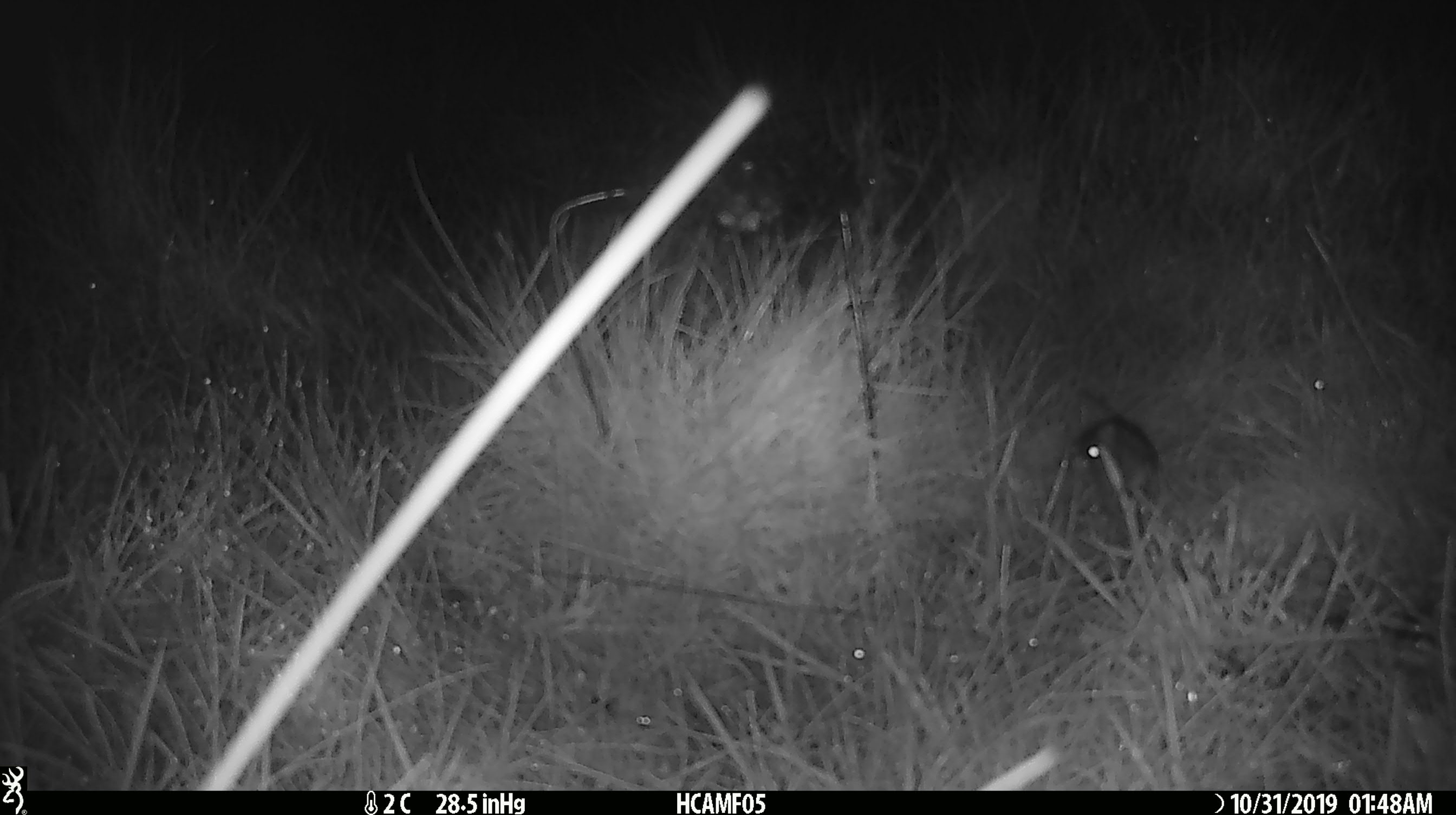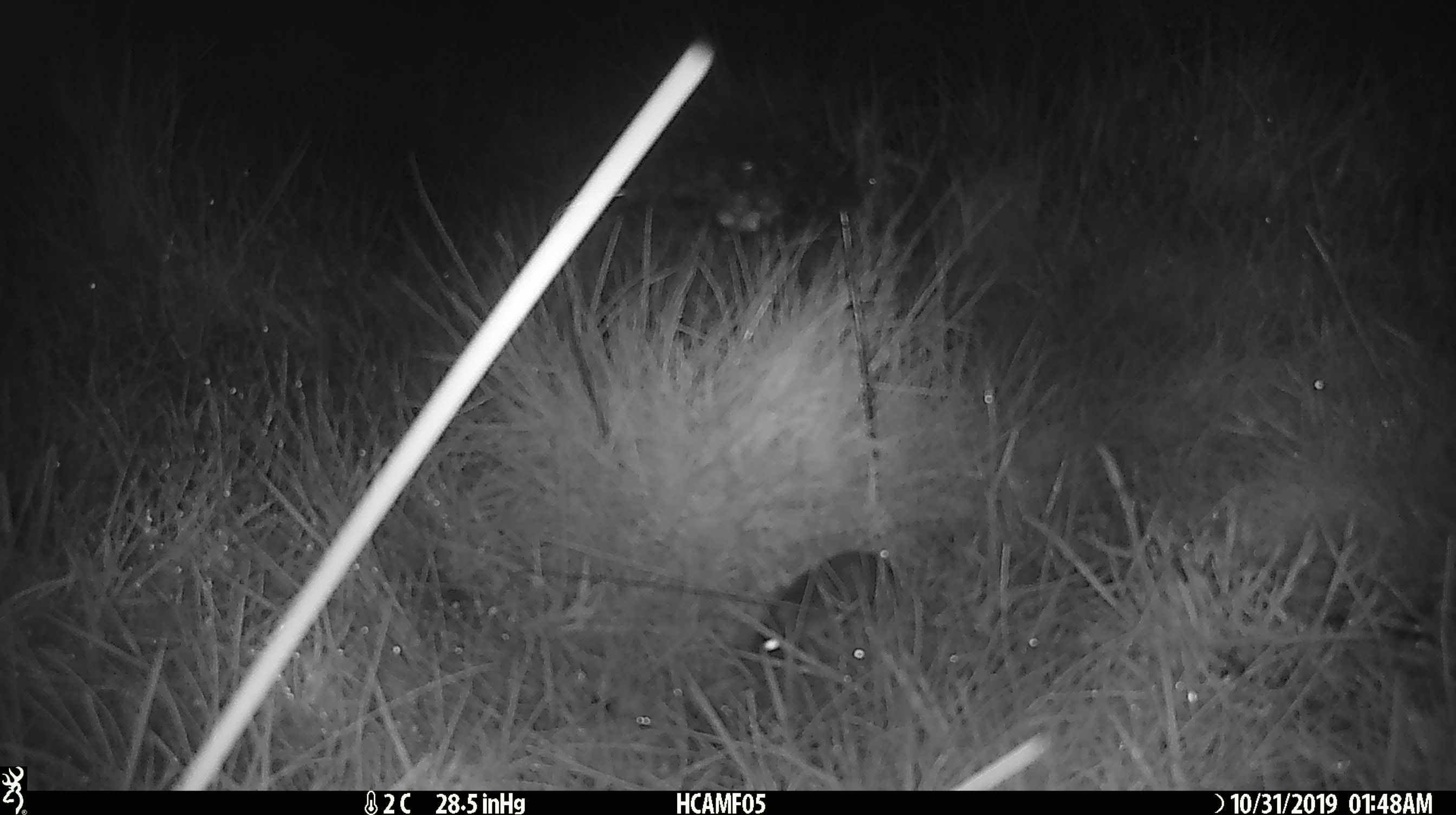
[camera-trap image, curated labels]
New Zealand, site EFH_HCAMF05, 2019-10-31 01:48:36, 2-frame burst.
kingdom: Animalia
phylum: Chordata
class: Mammalia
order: Rodentia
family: Muridae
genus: Mus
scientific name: Mus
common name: mouse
Mouse (Mus).